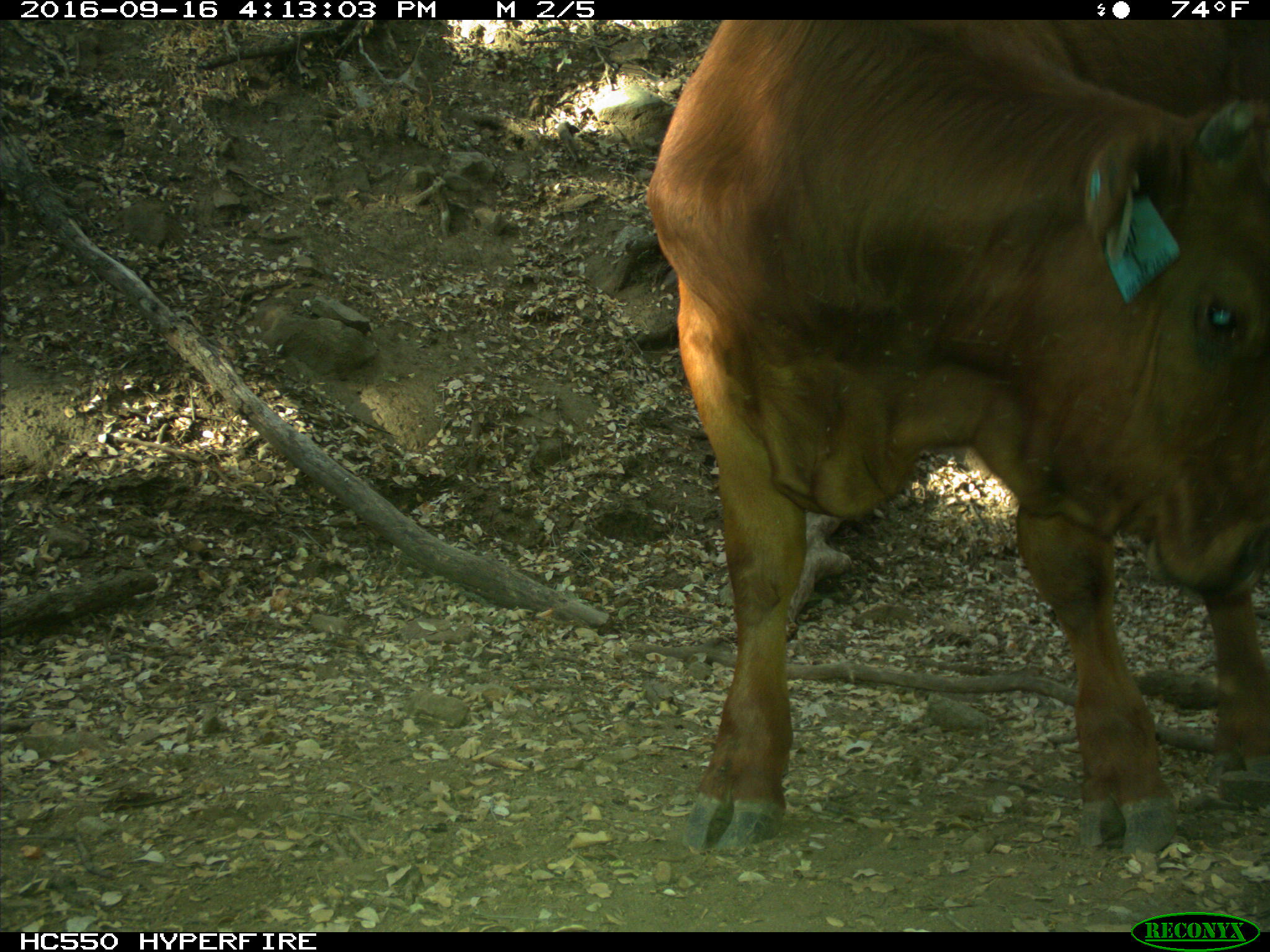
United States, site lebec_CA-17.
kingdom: Animalia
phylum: Chordata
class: Mammalia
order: Artiodactyla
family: Bovidae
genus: Bos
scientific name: Bos taurus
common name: domestic cow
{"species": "Bos taurus (domestic cow)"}